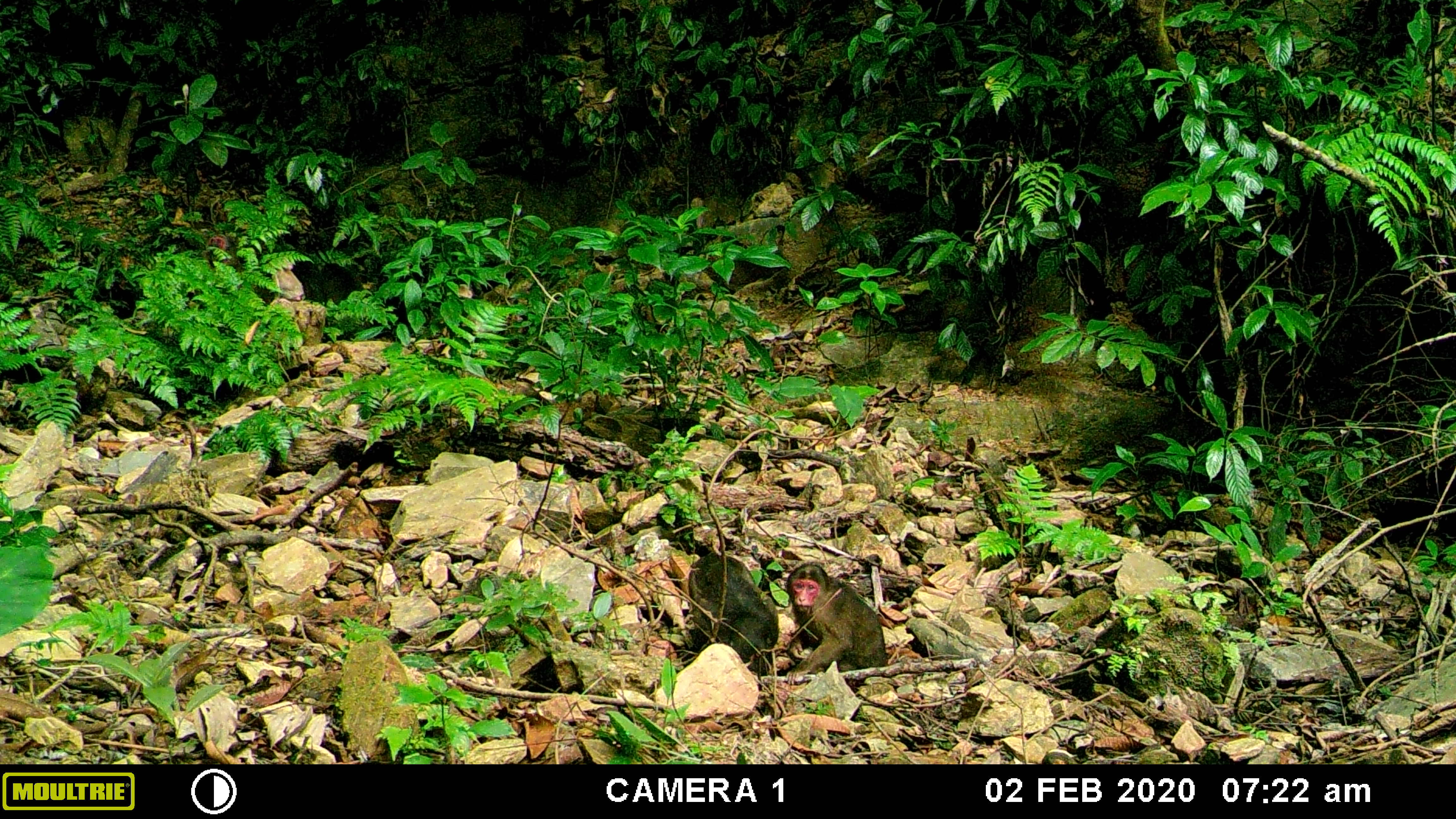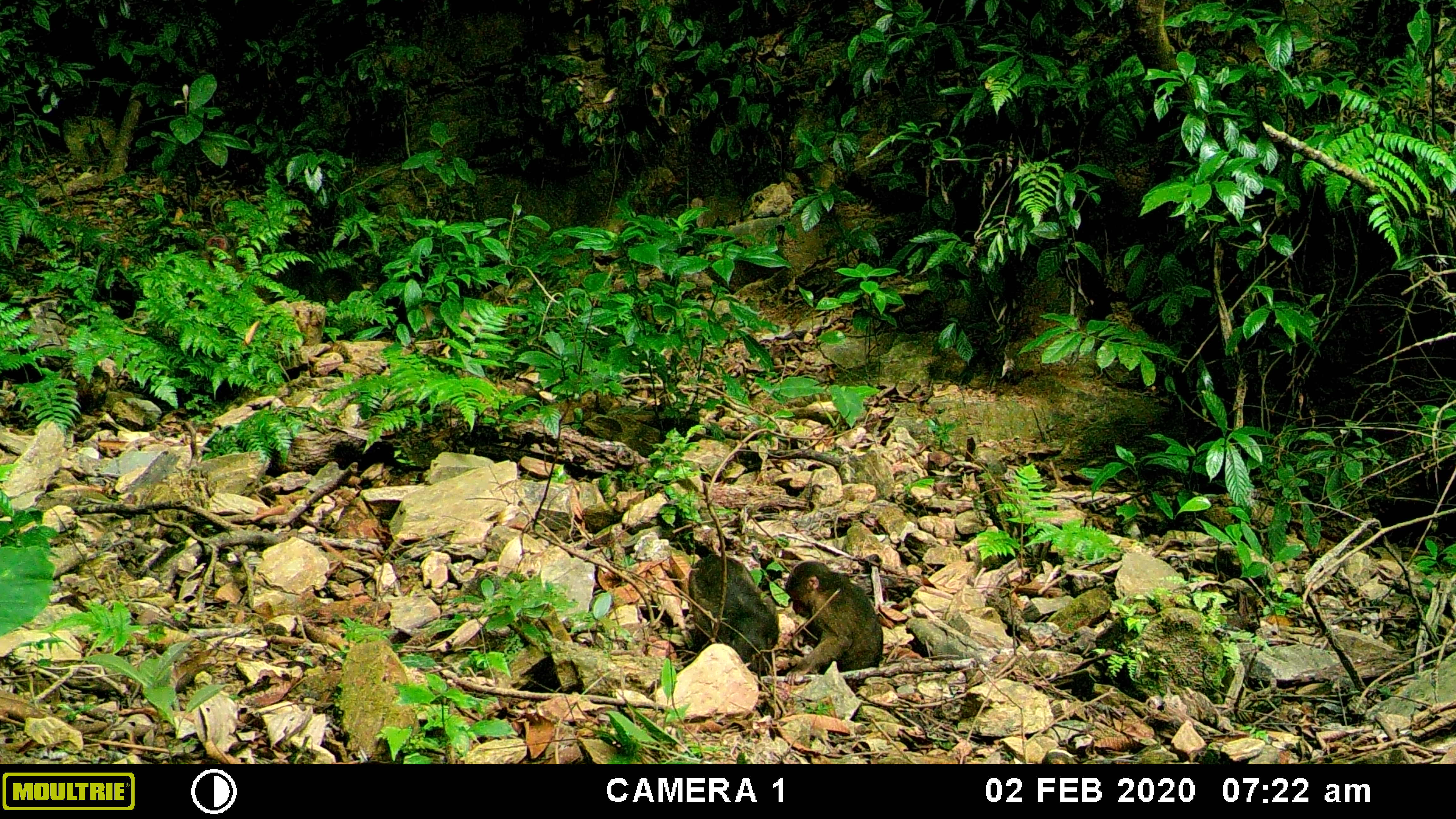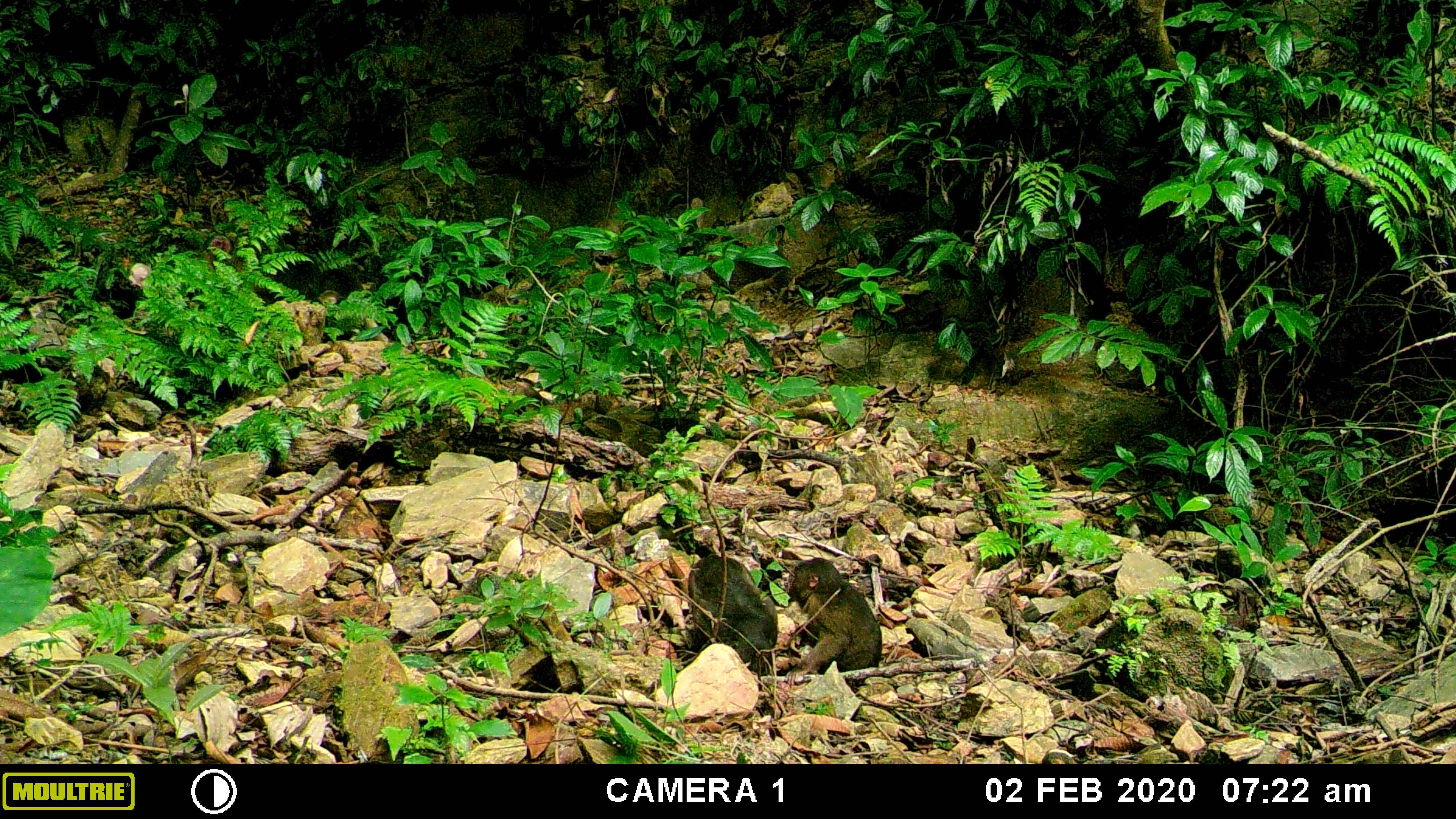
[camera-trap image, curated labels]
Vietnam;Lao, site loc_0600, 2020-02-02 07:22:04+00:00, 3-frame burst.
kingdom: Animalia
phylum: Chordata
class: Mammalia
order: Primates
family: Cercopithecidae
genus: Macaca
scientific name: Macaca arctoides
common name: stump-tailed macaque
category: stump tailed macaque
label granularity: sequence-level